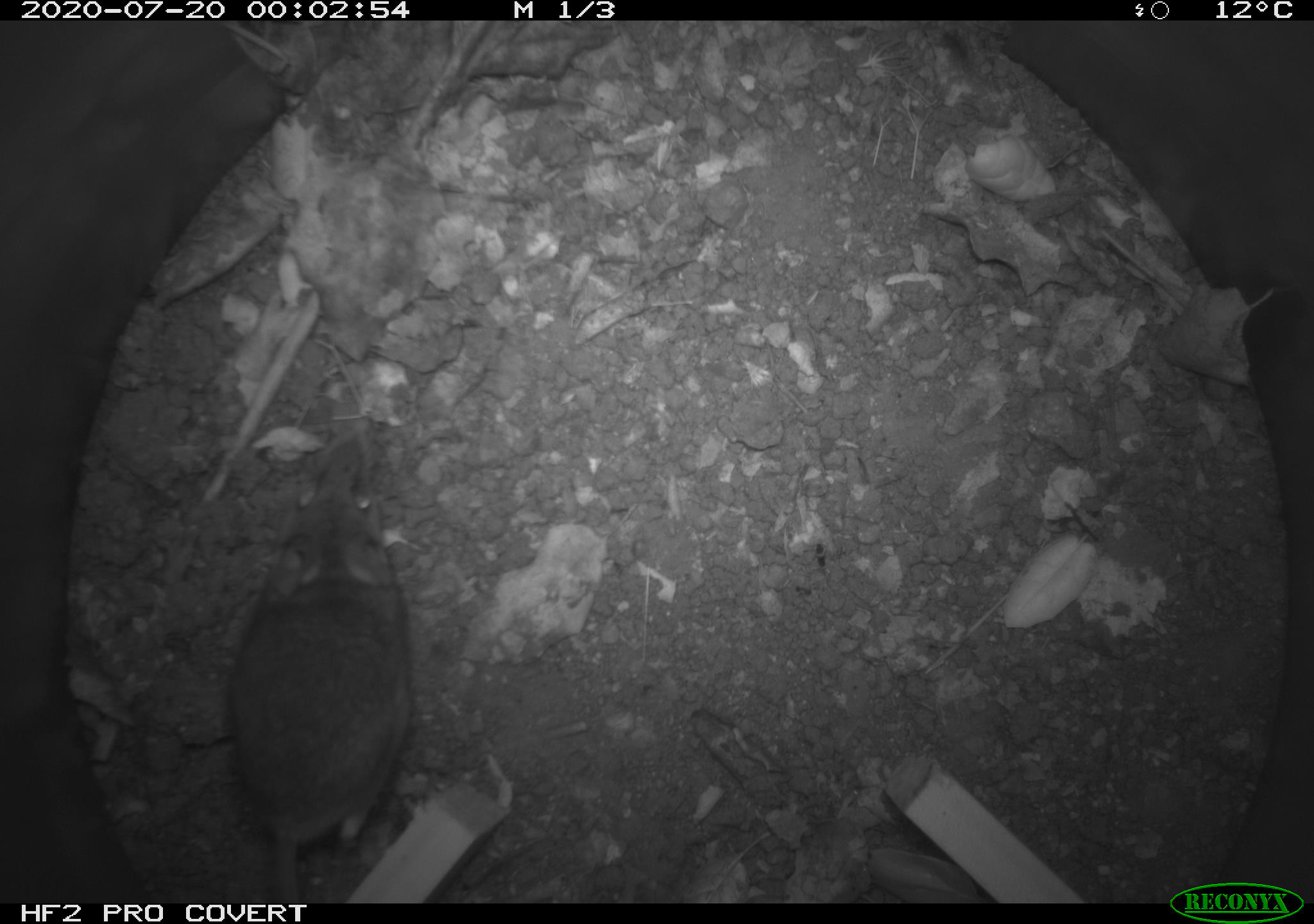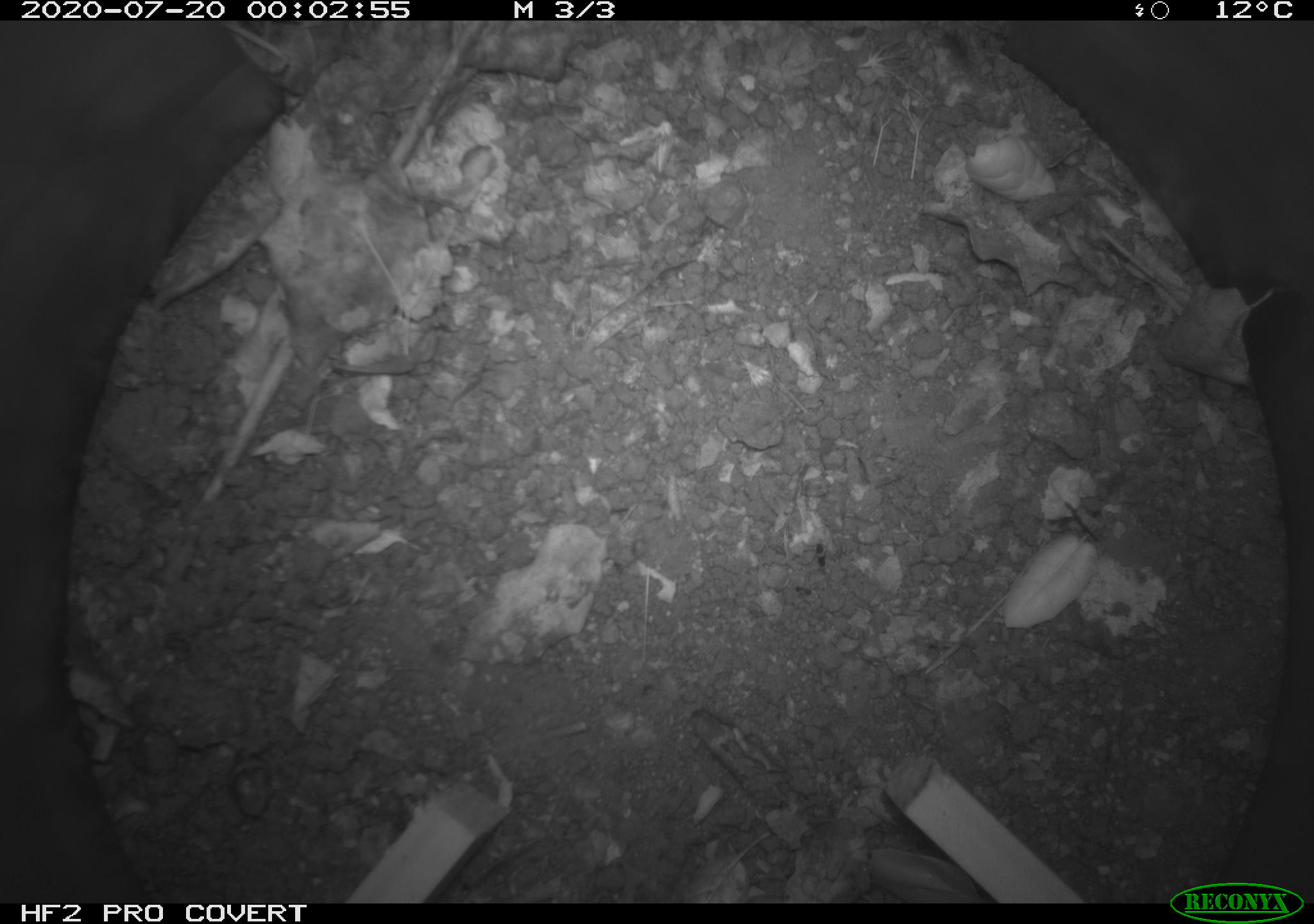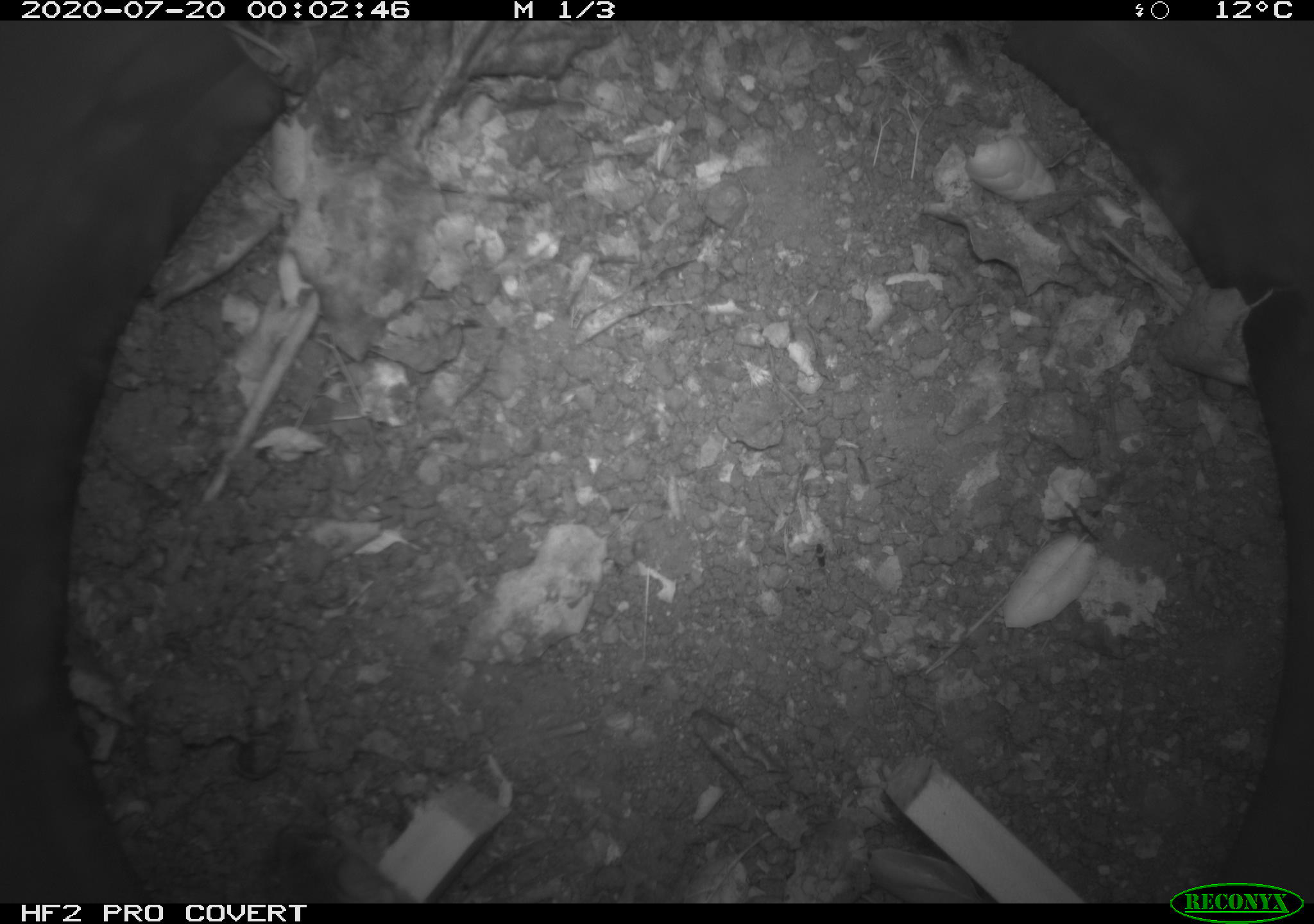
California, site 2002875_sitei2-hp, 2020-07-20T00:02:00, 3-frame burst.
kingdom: Animalia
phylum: Chordata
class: Mammalia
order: Rodentia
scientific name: Rodentia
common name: rodent